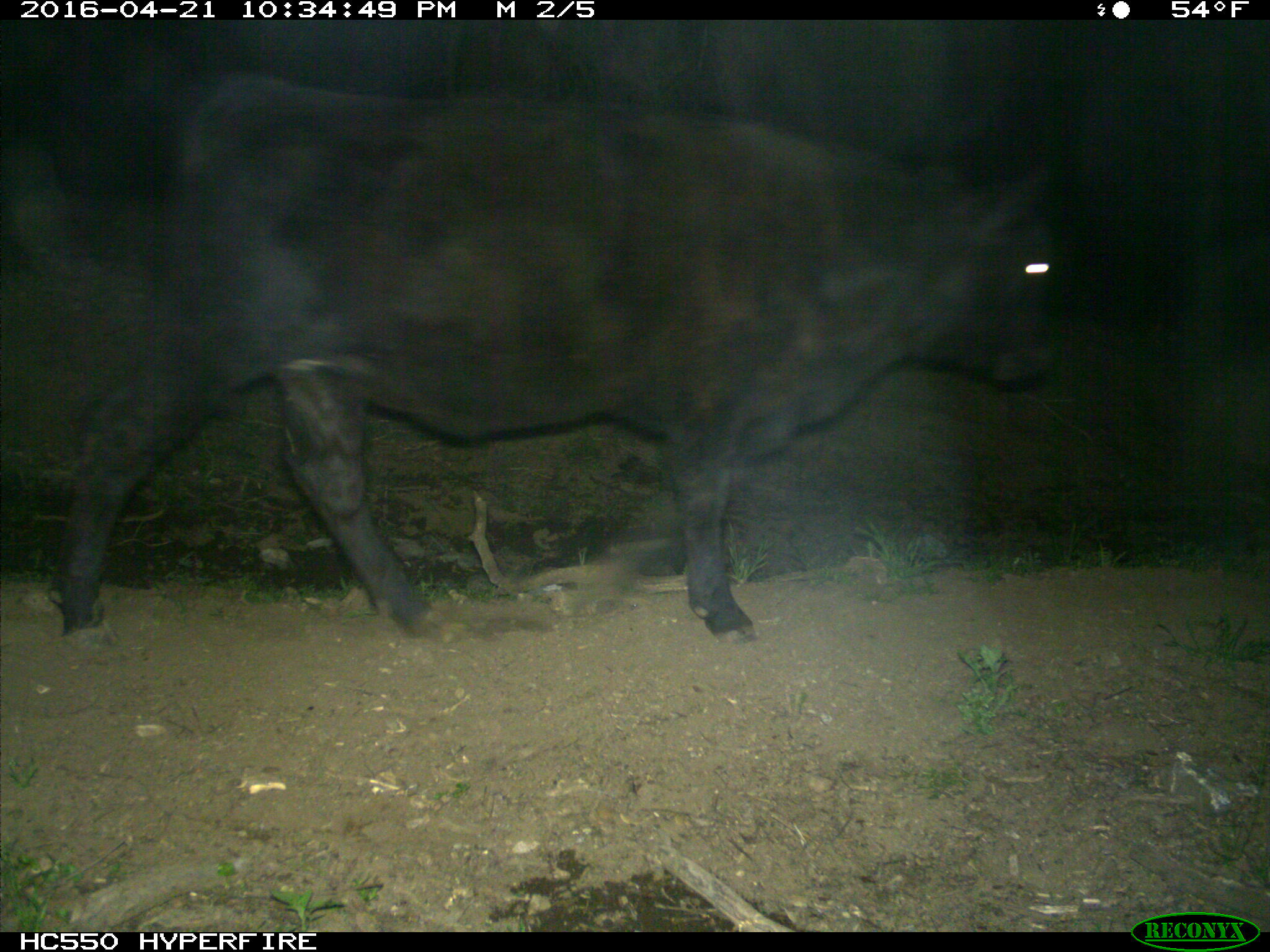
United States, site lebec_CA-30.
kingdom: Animalia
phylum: Chordata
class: Mammalia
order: Artiodactyla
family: Bovidae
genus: Bos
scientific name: Bos taurus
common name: domestic cow